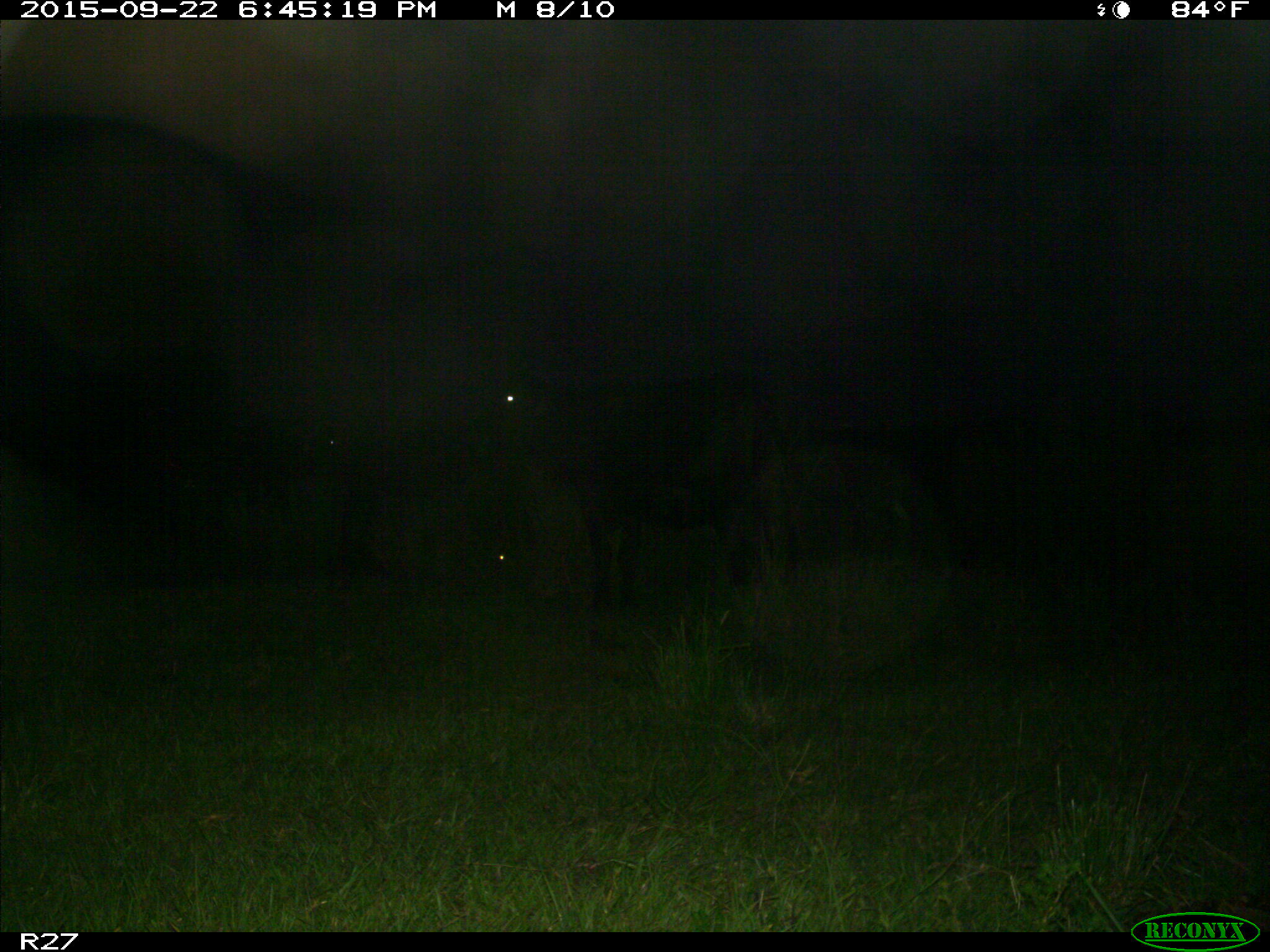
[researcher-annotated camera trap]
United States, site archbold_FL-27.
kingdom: Animalia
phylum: Chordata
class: Mammalia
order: Artiodactyla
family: Bovidae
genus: Bos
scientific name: Bos taurus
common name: domestic cow